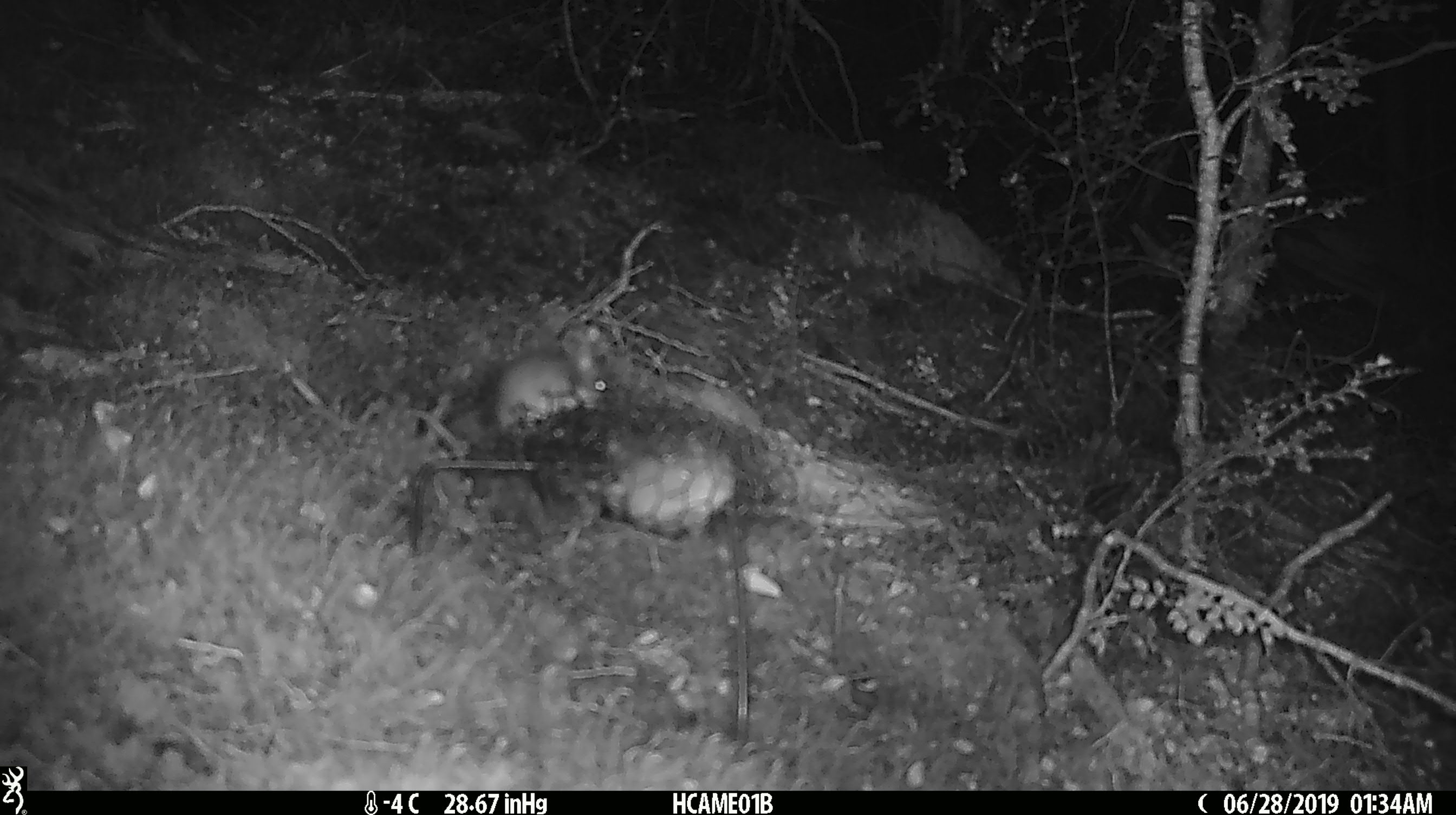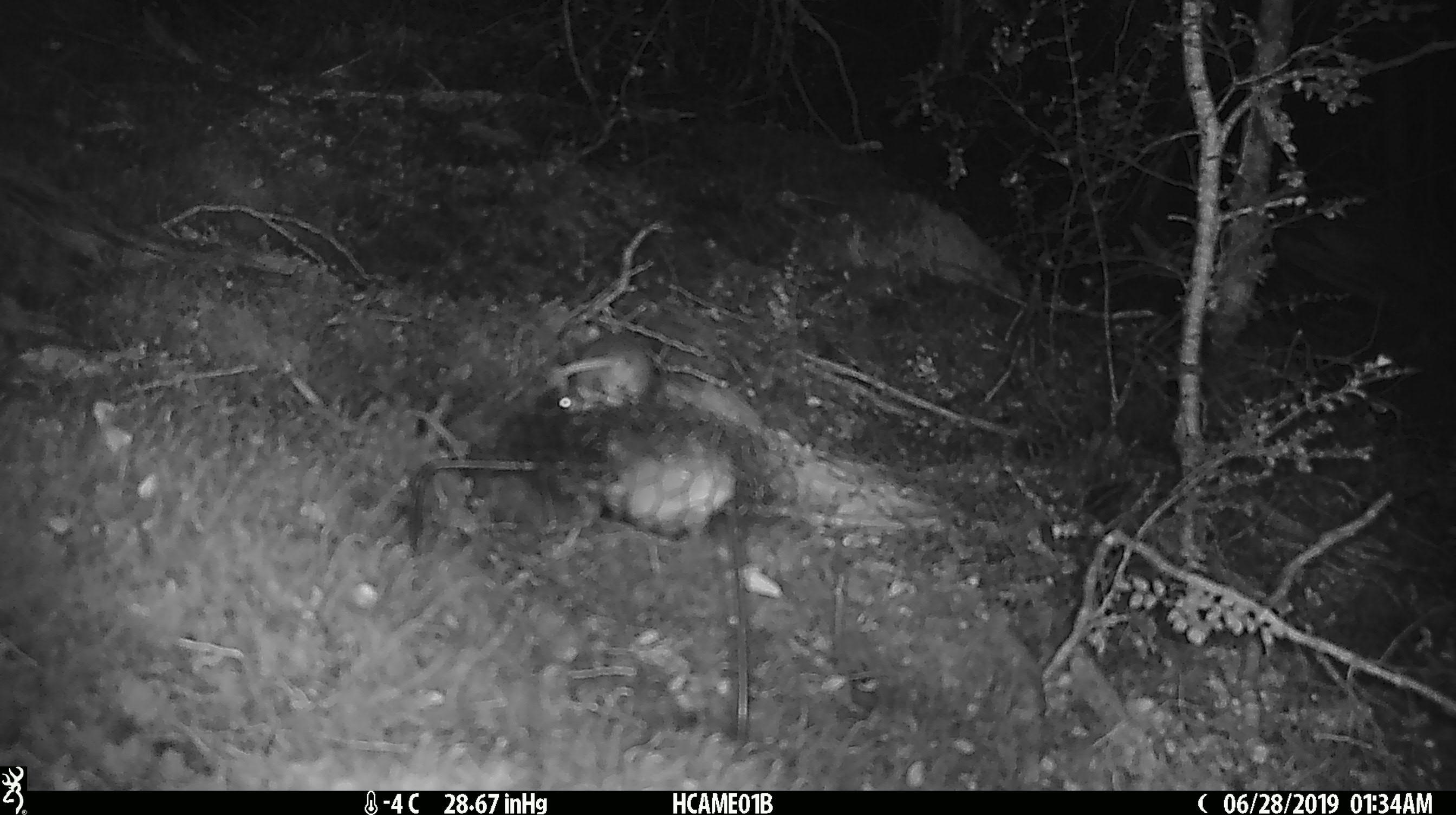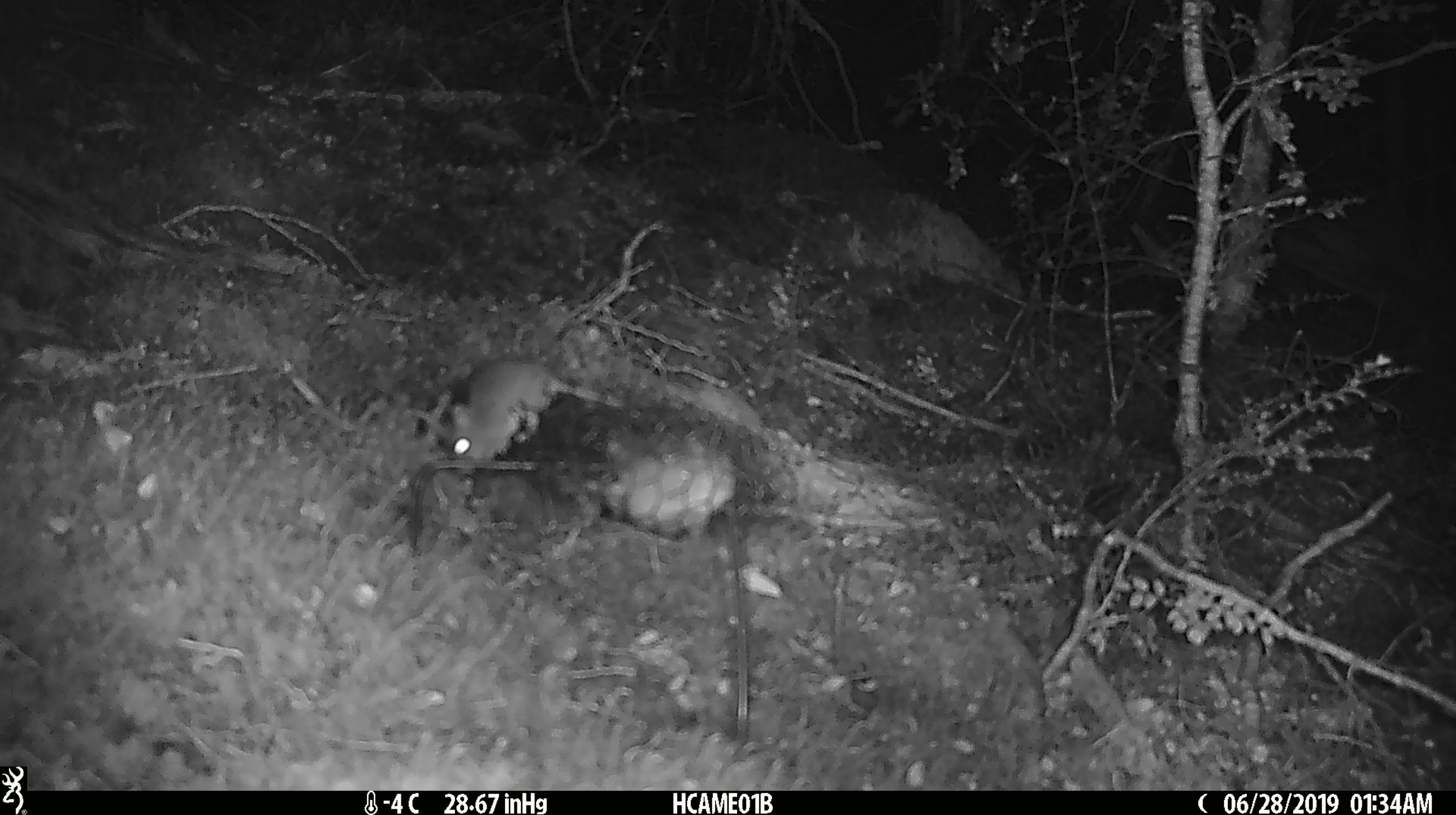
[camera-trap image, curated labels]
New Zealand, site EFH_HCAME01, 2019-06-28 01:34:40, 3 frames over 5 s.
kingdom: Animalia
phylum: Chordata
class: Mammalia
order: Rodentia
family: Muridae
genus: Mus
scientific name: Mus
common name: mouse